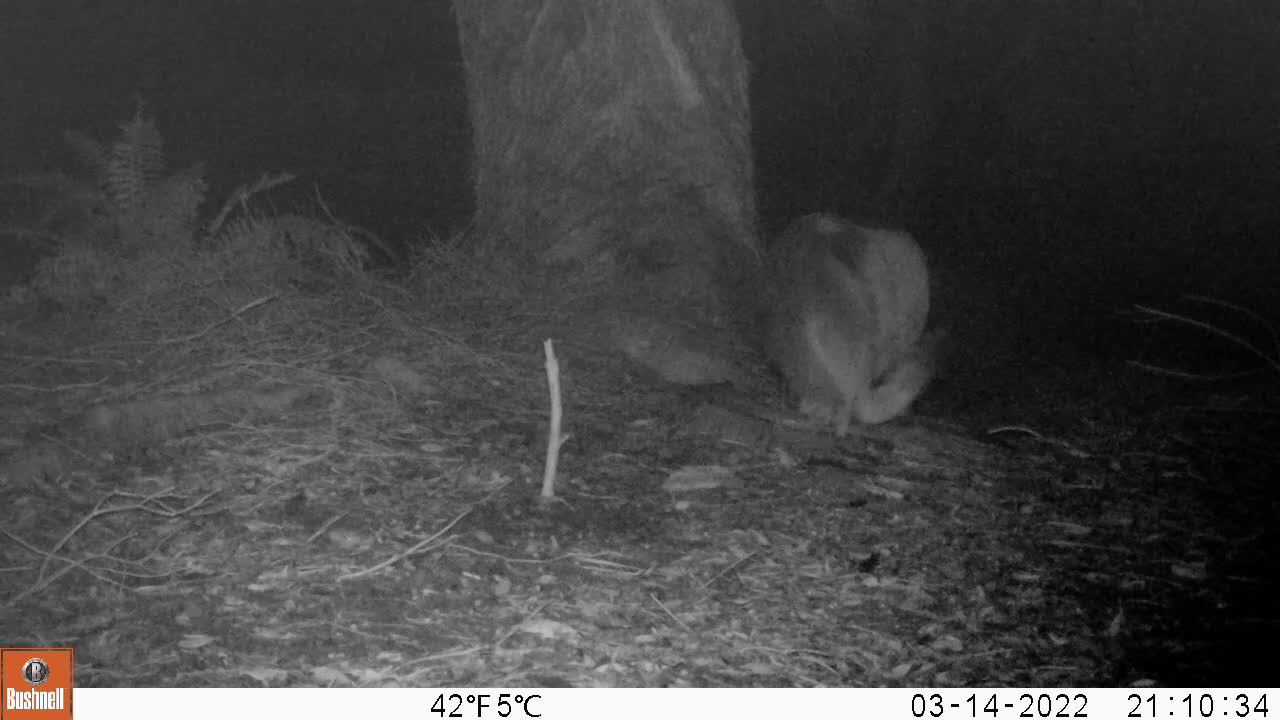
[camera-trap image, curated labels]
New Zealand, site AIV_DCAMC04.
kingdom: Animalia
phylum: Chordata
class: Mammalia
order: Carnivora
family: Otariidae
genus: Phocarctos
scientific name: Phocarctos hookeri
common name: new zealand sea lion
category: sealion